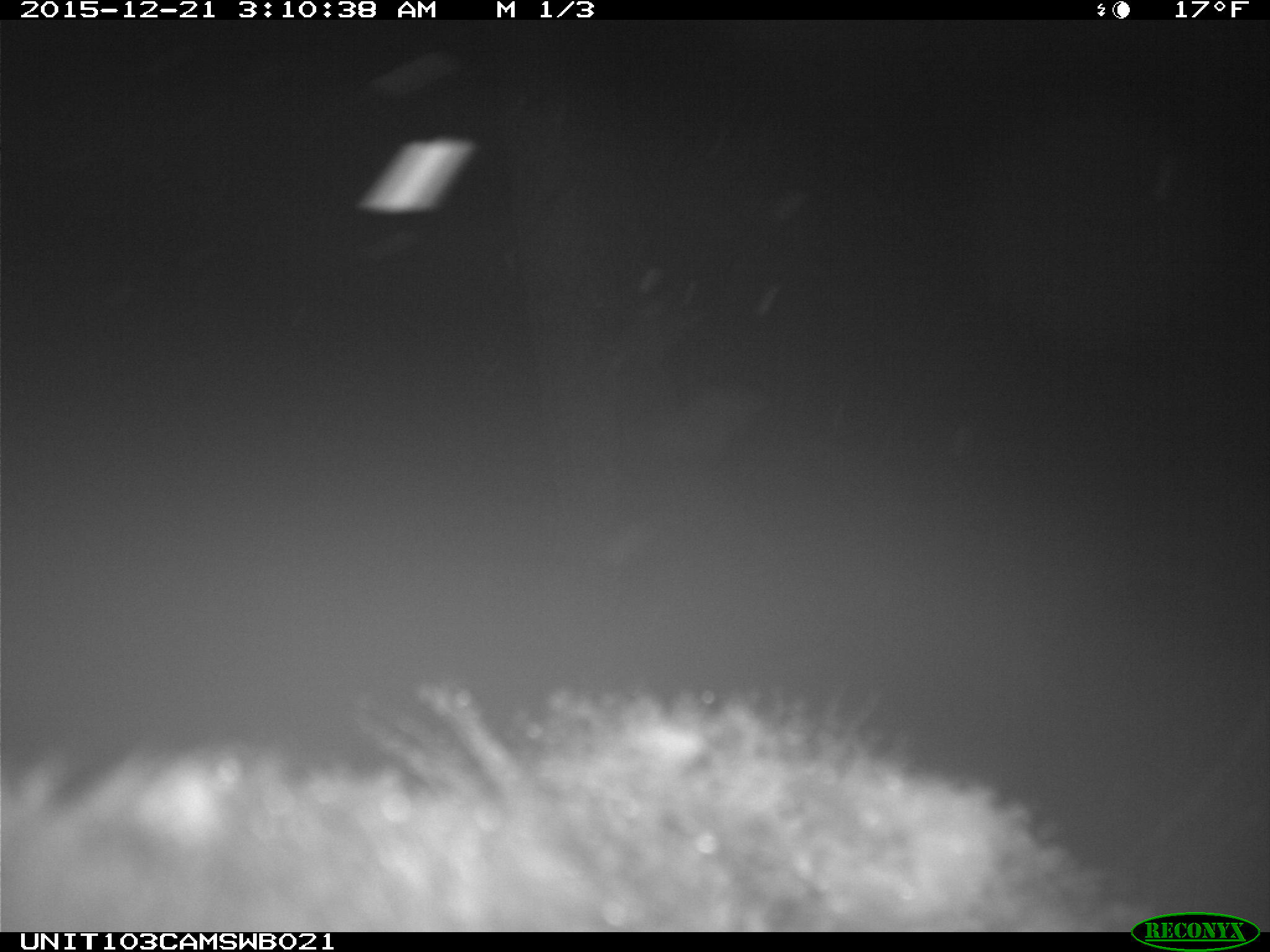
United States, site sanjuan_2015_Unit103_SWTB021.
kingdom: Animalia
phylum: Chordata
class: Mammalia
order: Artiodactyla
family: Cervidae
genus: Cervus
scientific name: Cervus elaphus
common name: red deer